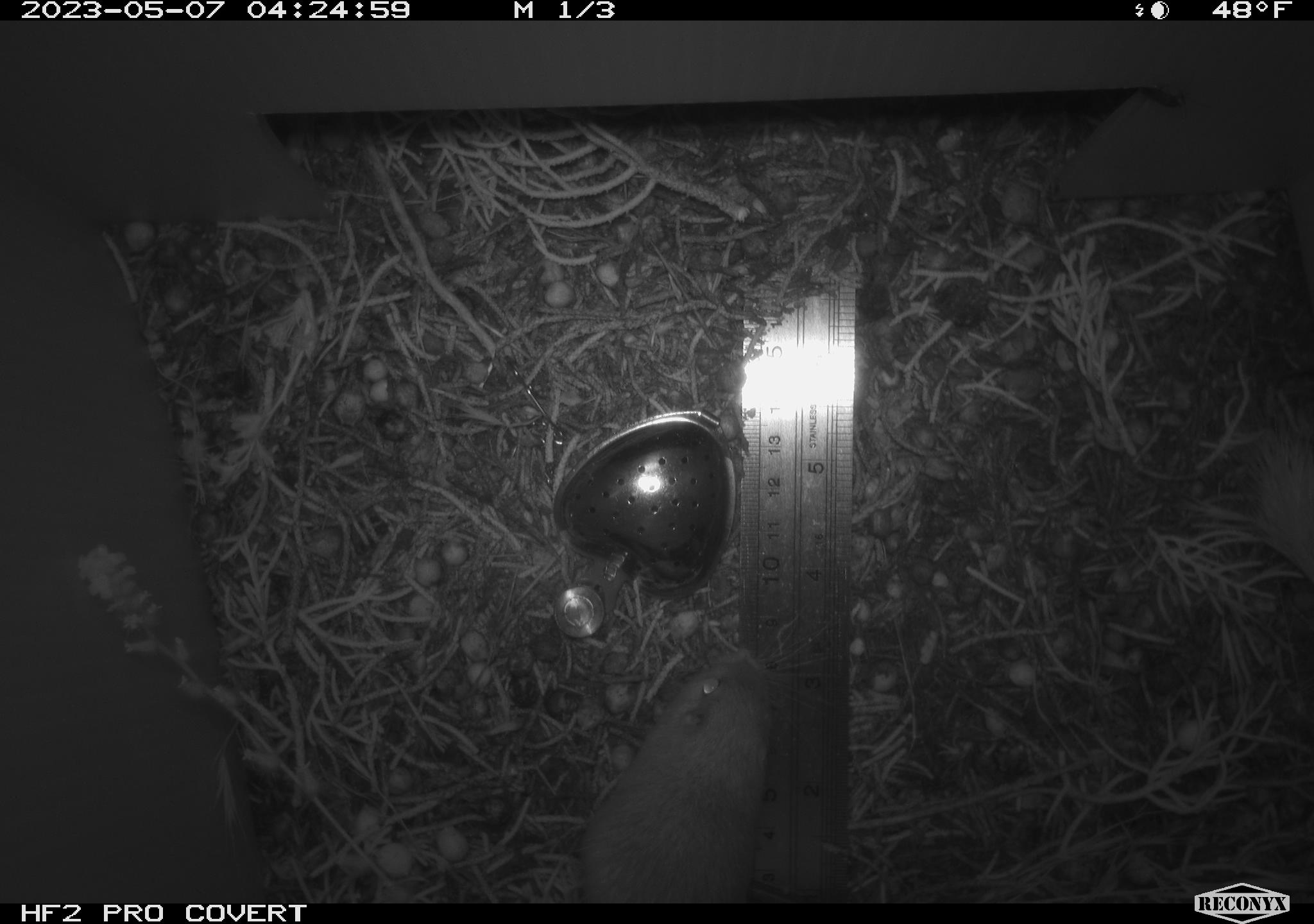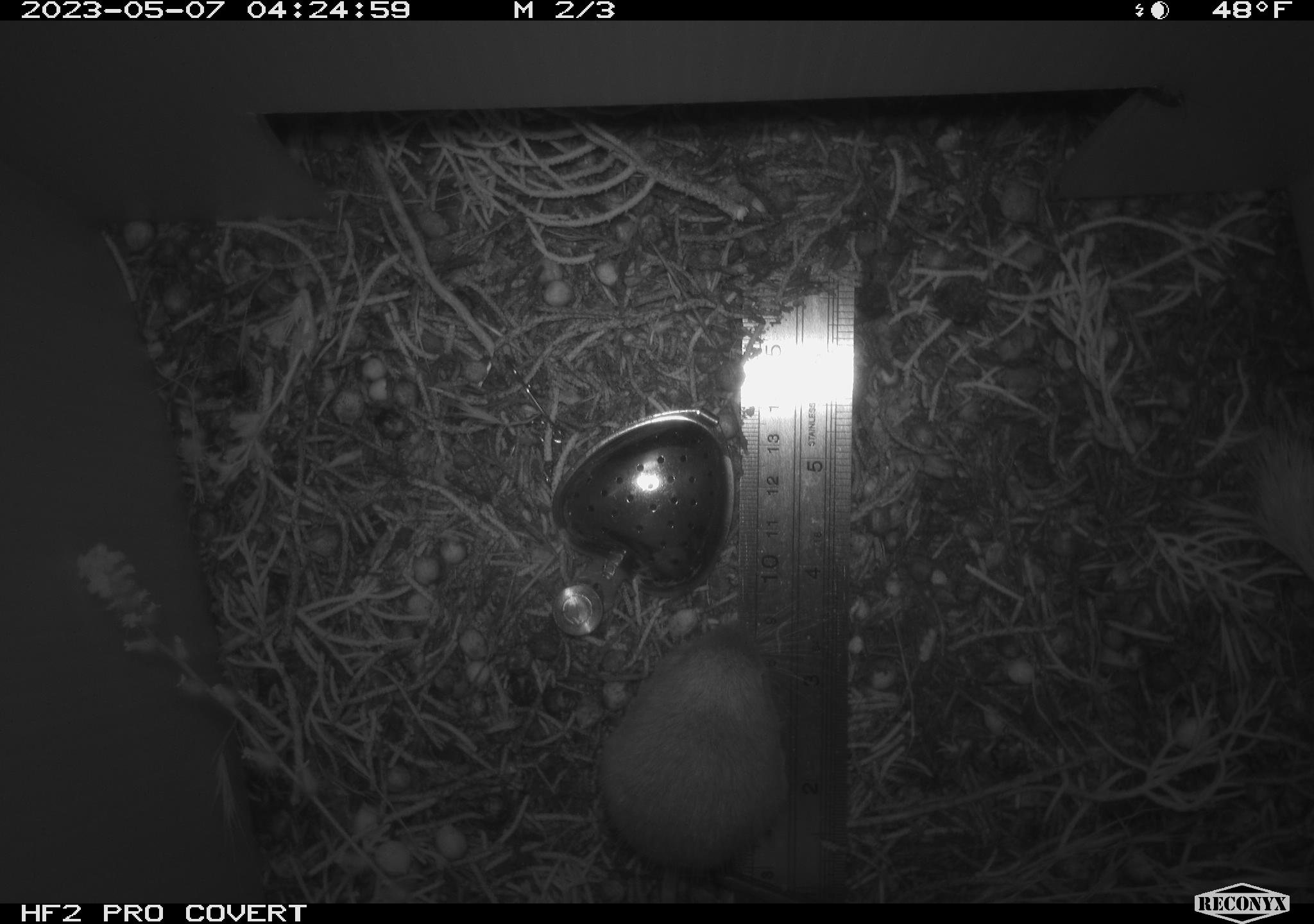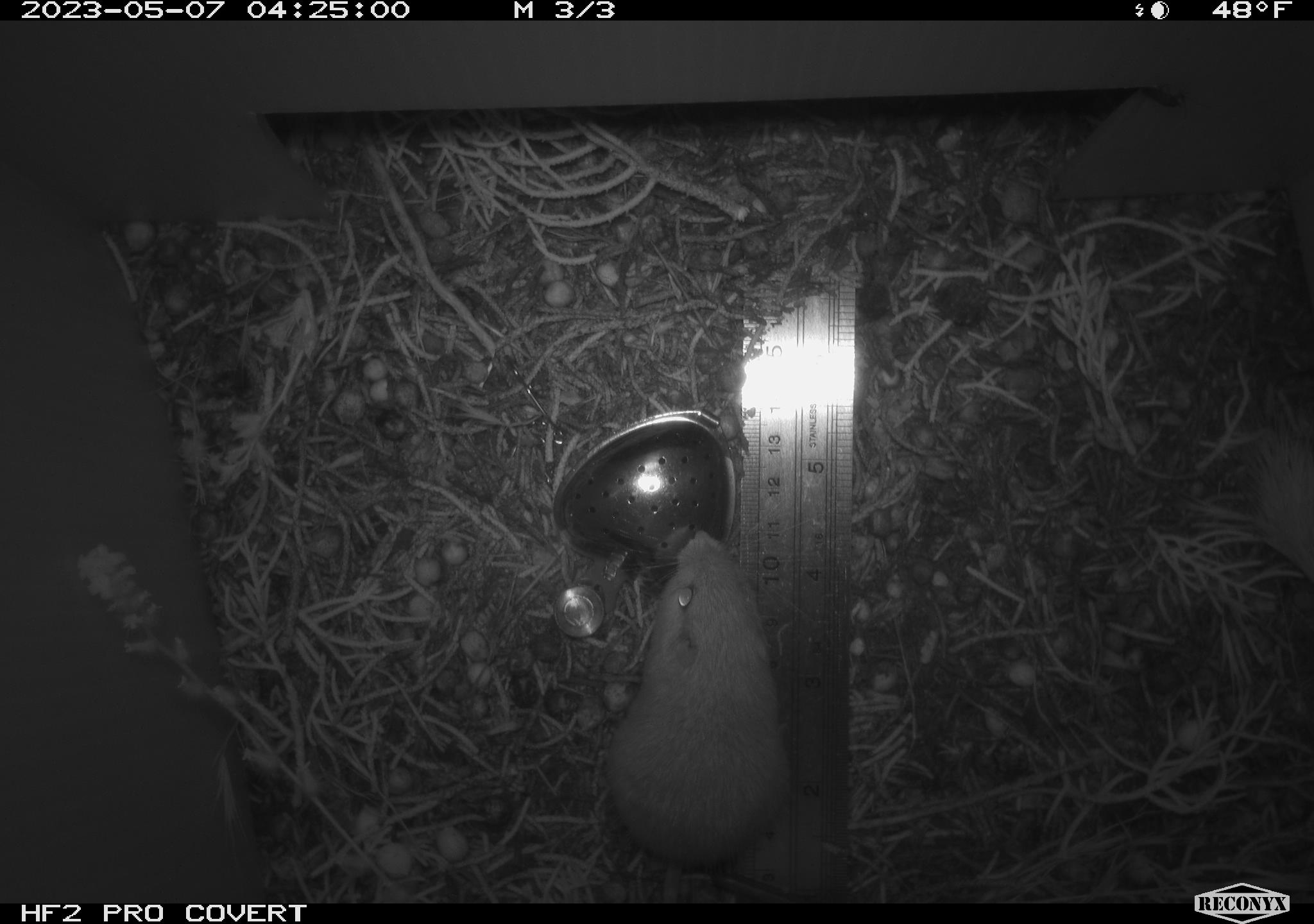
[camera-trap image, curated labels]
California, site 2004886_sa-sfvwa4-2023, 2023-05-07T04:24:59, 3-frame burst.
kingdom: Animalia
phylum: Chordata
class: Mammalia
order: Rodentia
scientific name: Rodentia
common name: mouse species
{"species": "mouse species (Rodentia)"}